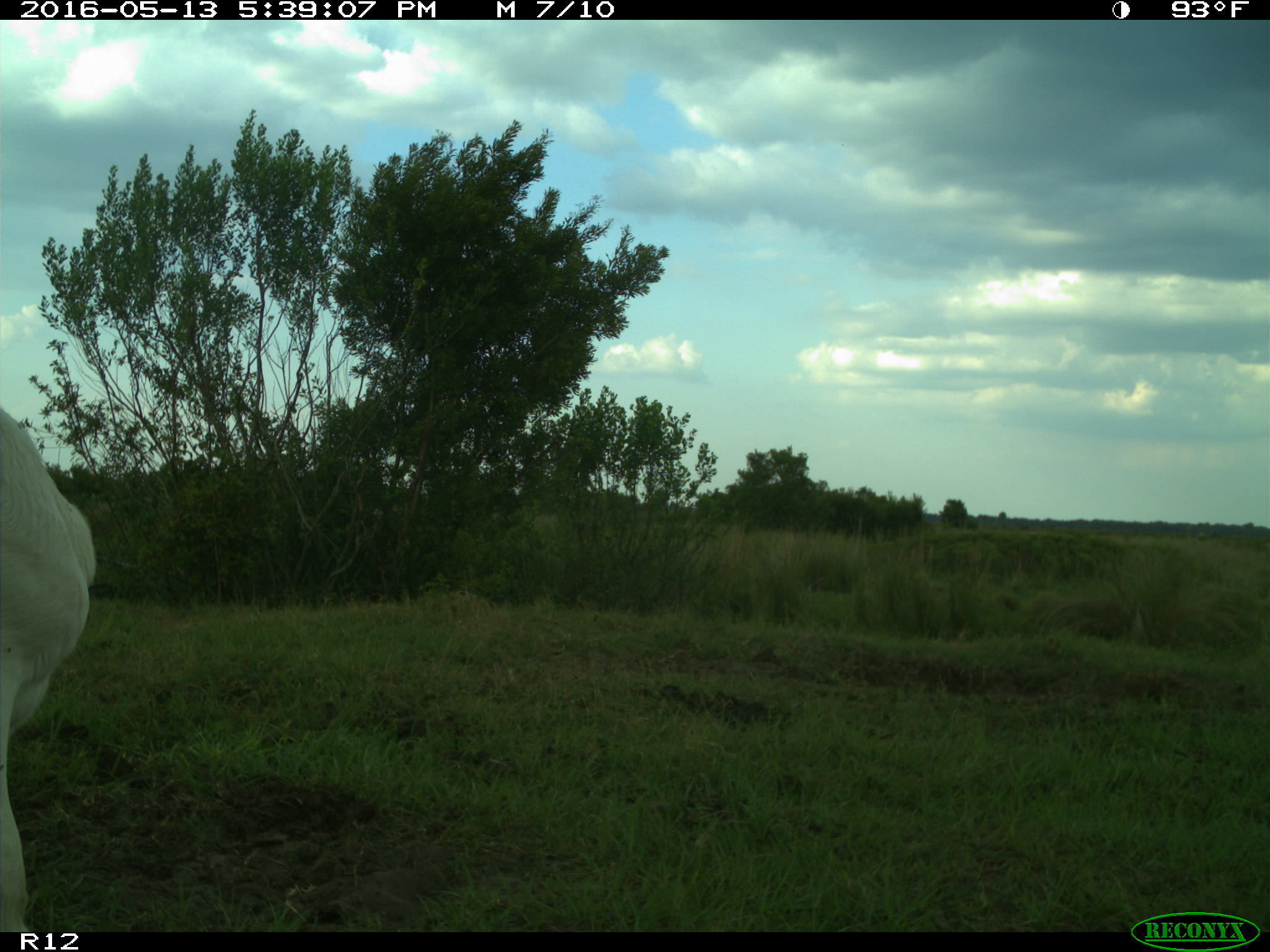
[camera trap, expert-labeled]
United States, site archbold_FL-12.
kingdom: Animalia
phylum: Chordata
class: Mammalia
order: Artiodactyla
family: Bovidae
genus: Bos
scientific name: Bos taurus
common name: domestic cow